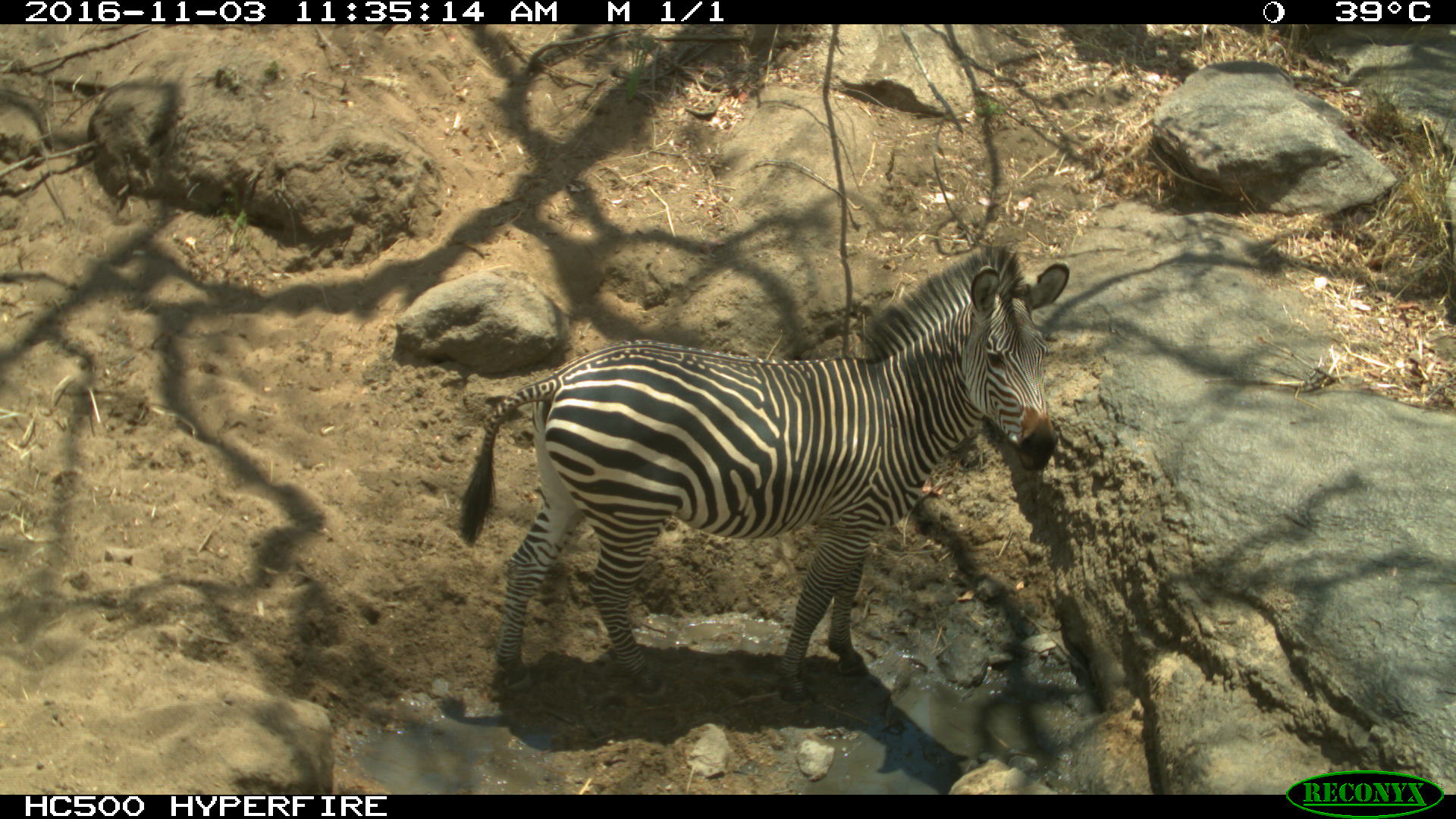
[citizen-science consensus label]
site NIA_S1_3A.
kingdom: Animalia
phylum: Chordata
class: Mammalia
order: Perissodactyla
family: Equidae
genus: Equus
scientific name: Equus quagga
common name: plains zebra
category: zebraplains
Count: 1.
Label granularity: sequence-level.